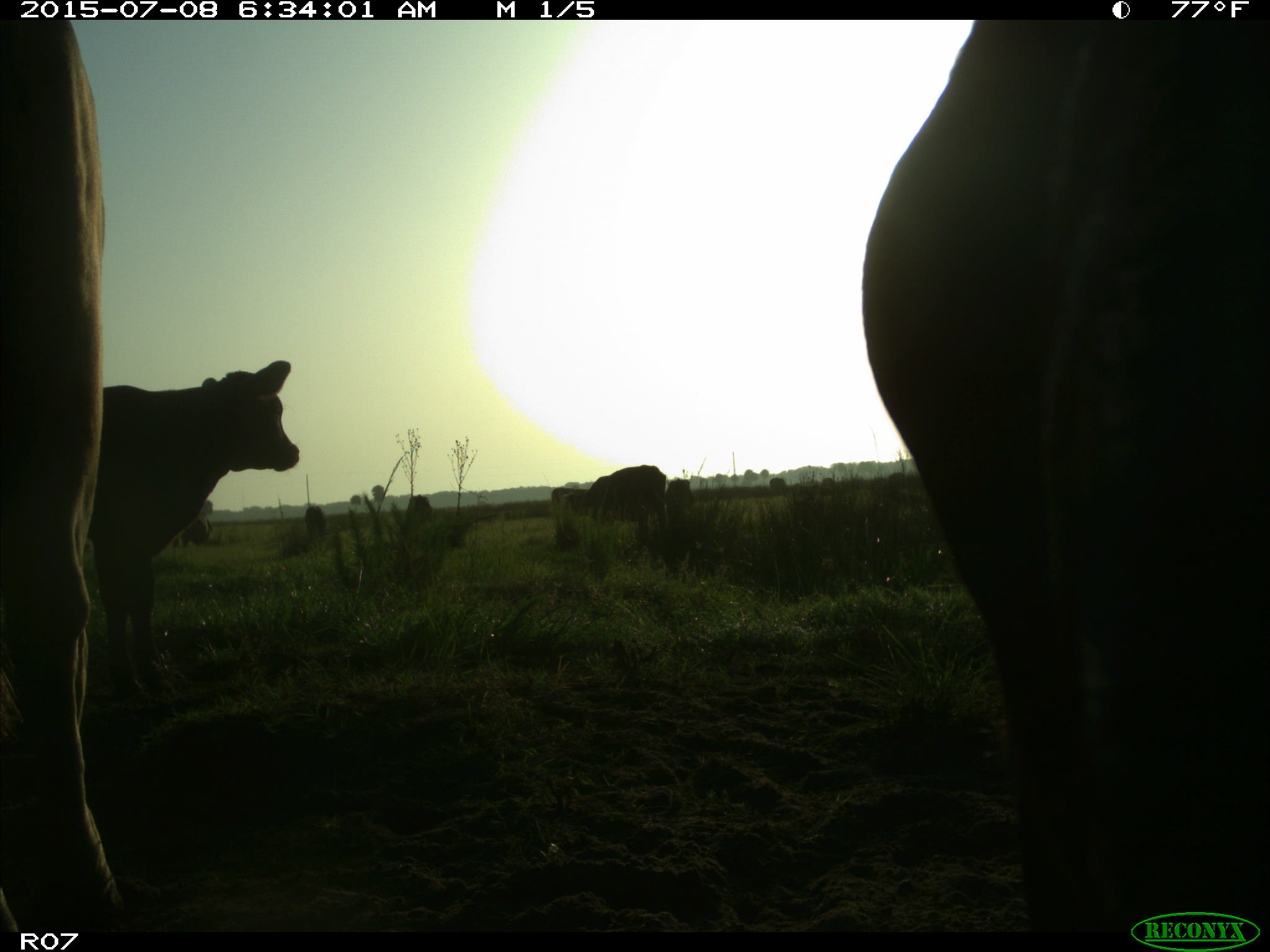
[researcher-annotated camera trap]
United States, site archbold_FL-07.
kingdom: Animalia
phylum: Chordata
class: Mammalia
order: Artiodactyla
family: Bovidae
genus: Bos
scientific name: Bos taurus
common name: domestic cow